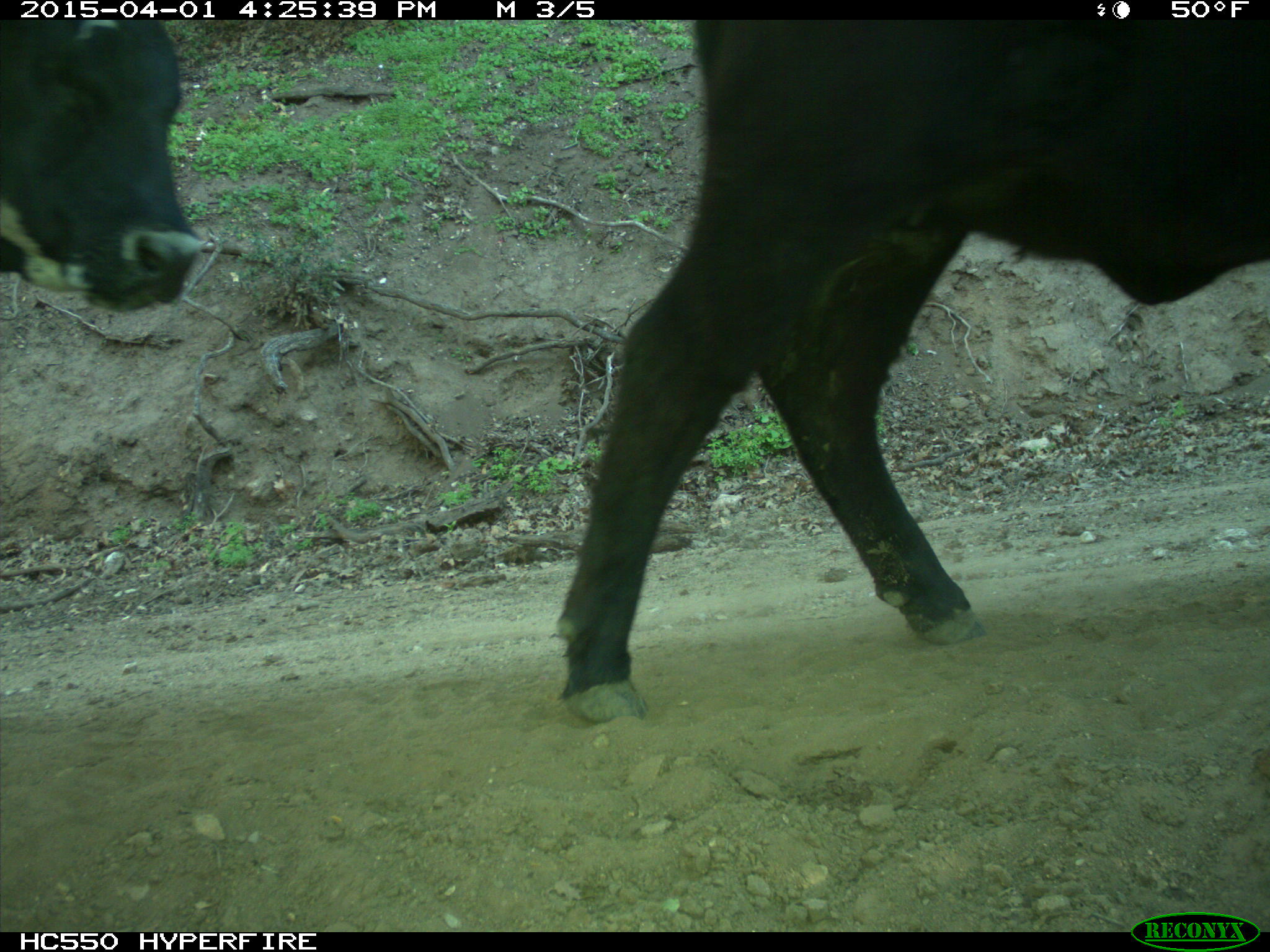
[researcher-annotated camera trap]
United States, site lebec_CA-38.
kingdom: Animalia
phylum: Chordata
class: Mammalia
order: Artiodactyla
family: Bovidae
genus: Bos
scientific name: Bos taurus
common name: domestic cow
Bos taurus (domestic cow).